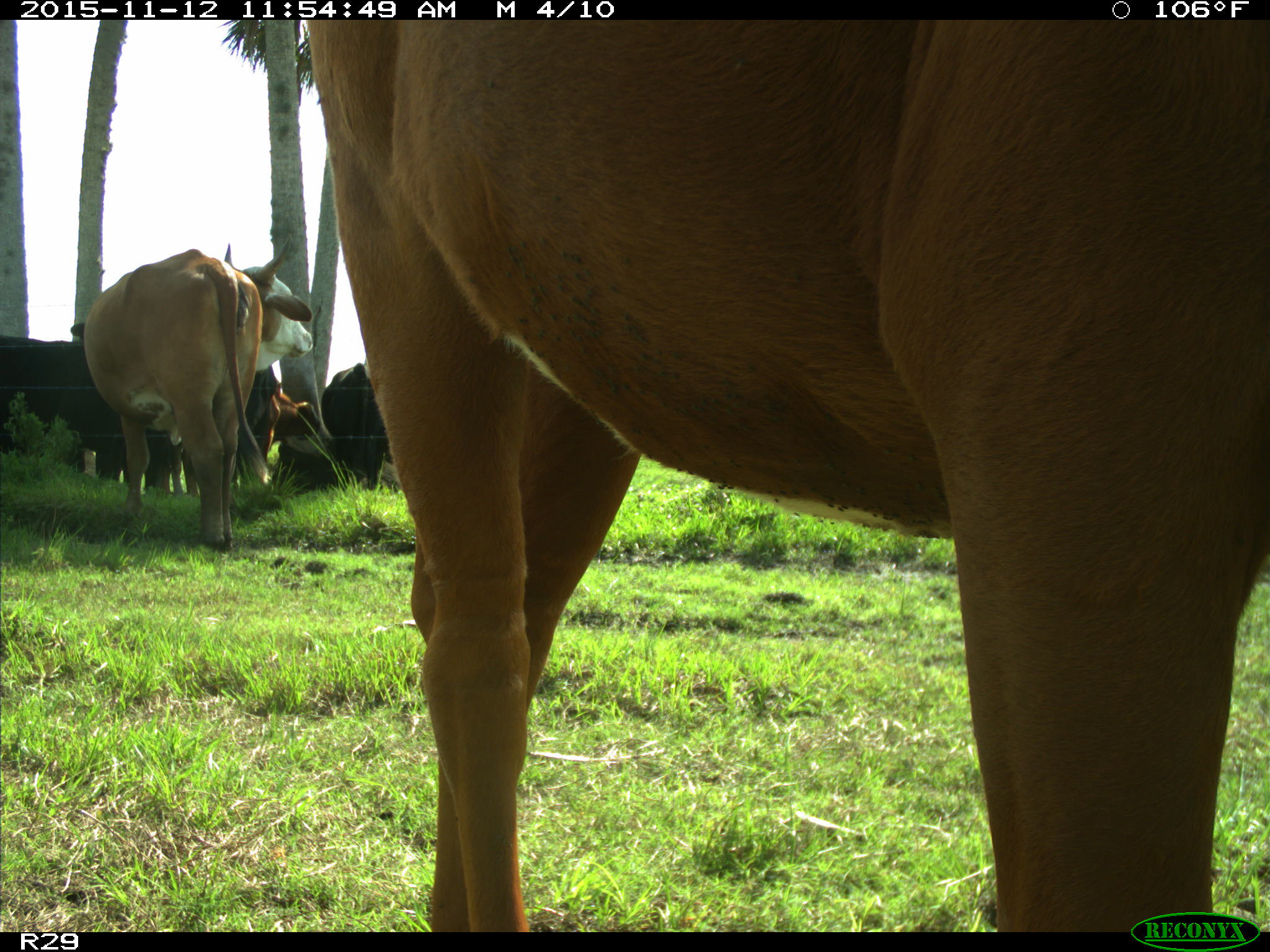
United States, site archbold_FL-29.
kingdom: Animalia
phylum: Chordata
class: Mammalia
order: Artiodactyla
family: Bovidae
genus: Bos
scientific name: Bos taurus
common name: domestic cow